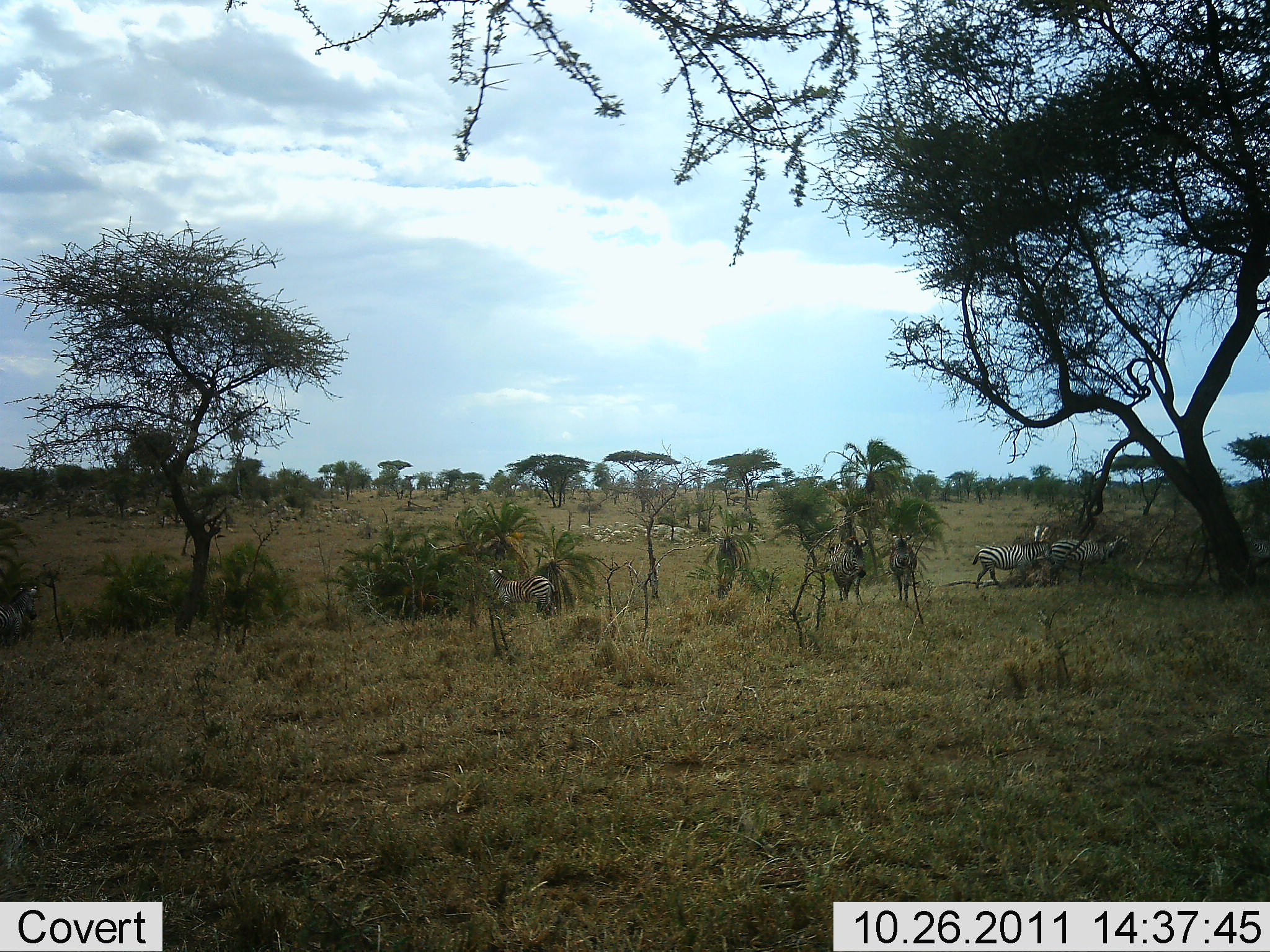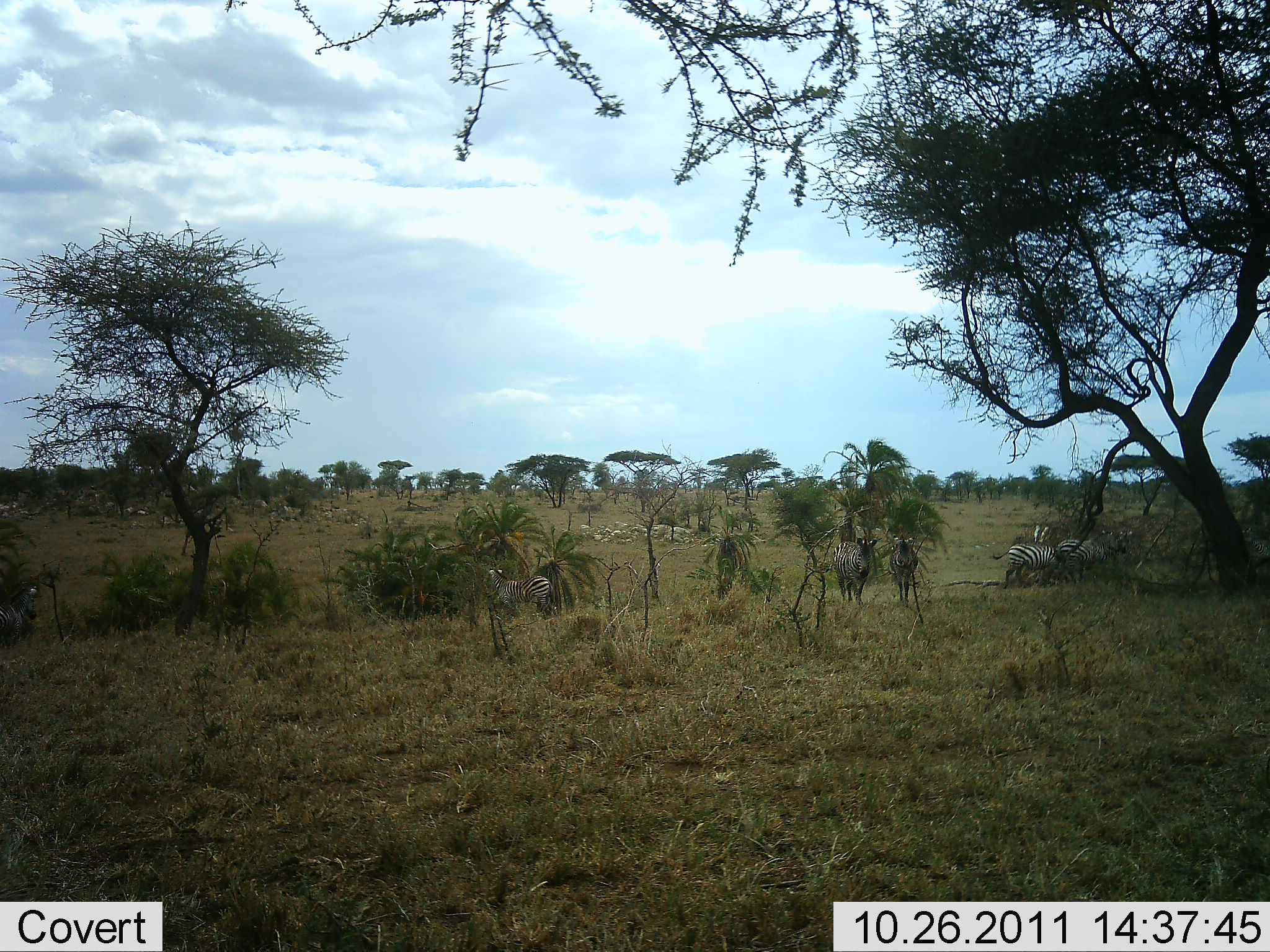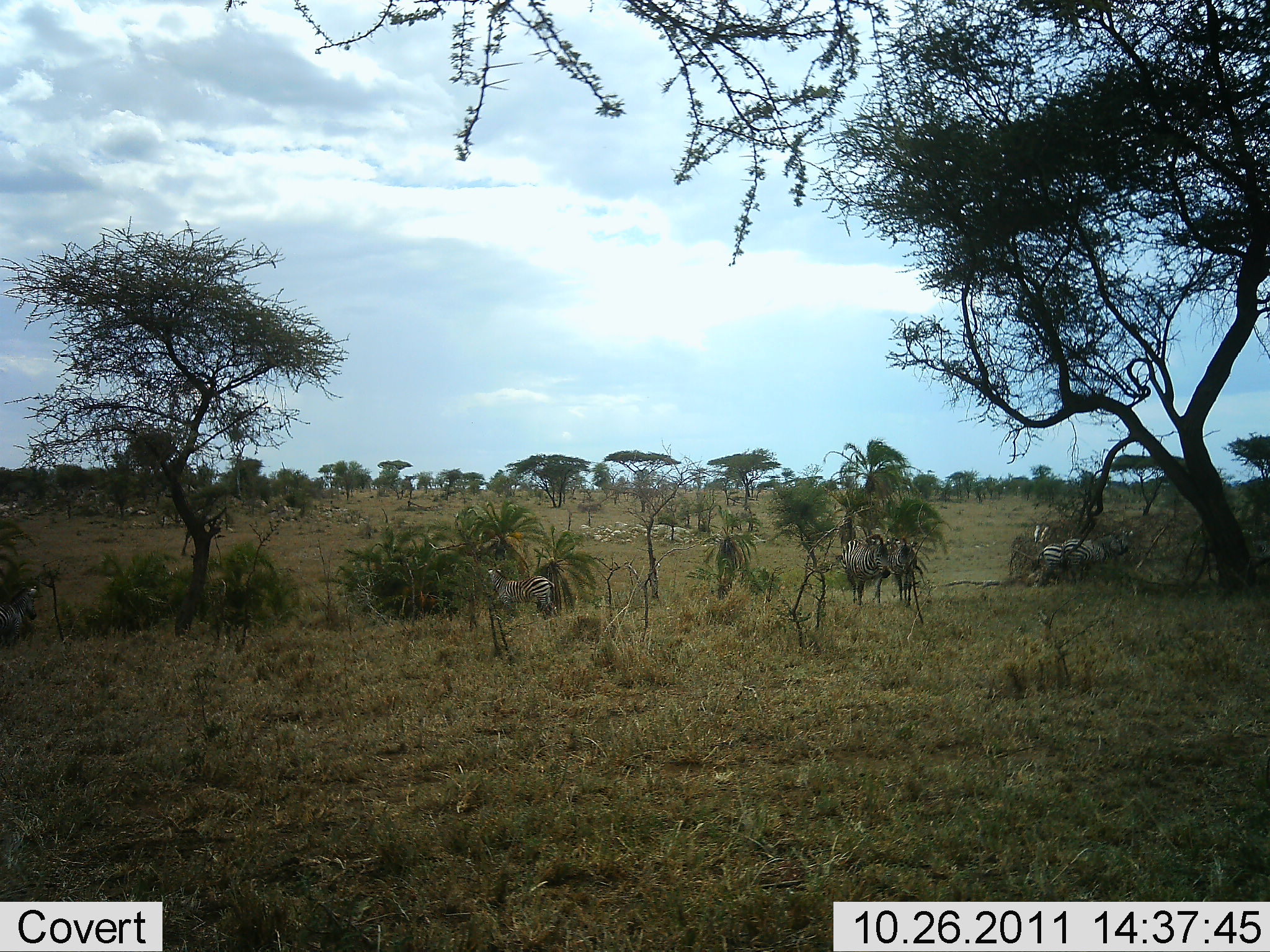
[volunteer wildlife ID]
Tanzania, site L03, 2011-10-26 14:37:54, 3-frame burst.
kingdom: Animalia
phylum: Chordata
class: Mammalia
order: Perissodactyla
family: Equidae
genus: Equus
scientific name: Equus quagga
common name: plains zebra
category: zebra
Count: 5.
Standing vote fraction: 75%.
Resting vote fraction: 17%.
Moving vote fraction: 75%.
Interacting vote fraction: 0%.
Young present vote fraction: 0%.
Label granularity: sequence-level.